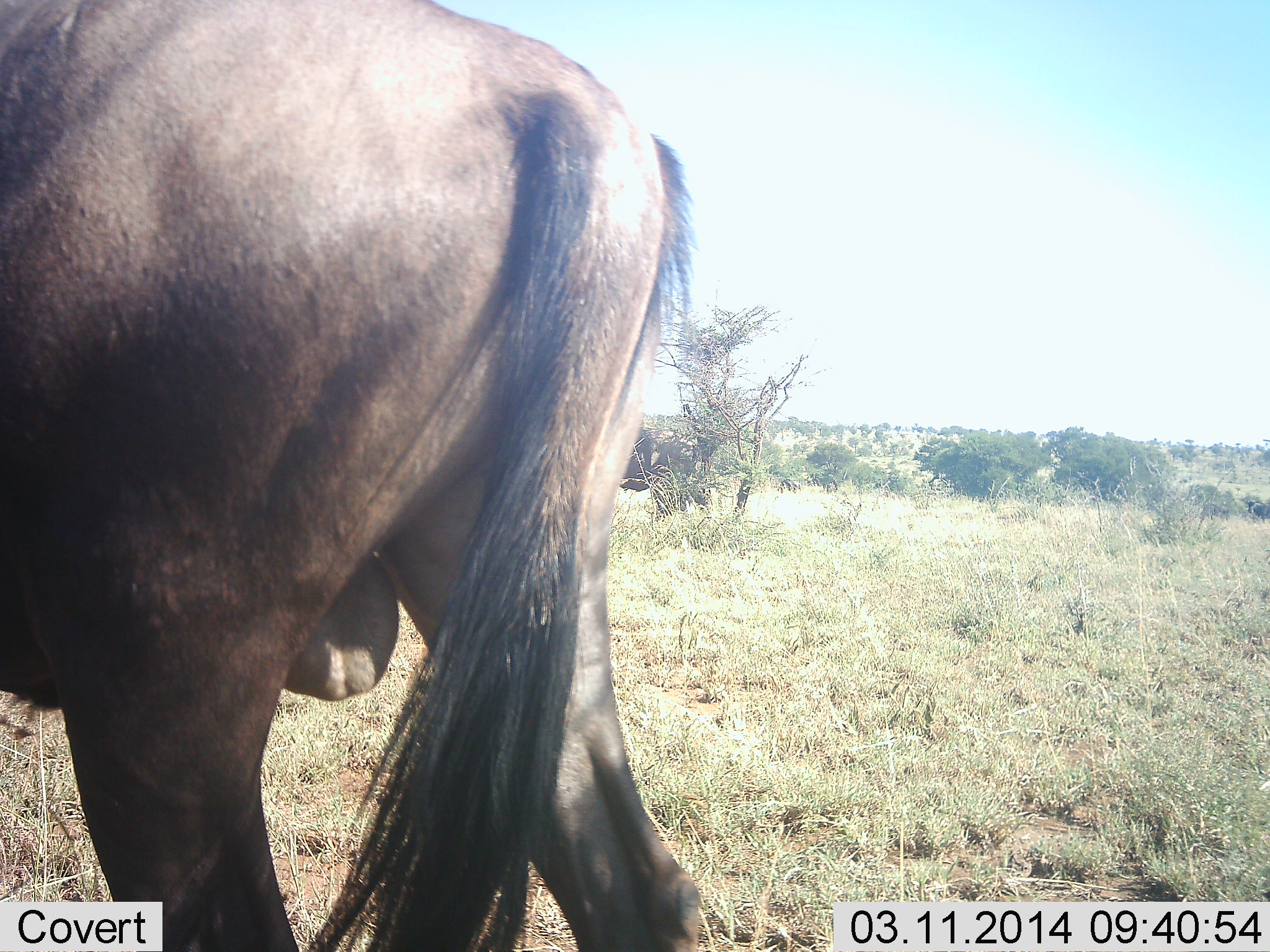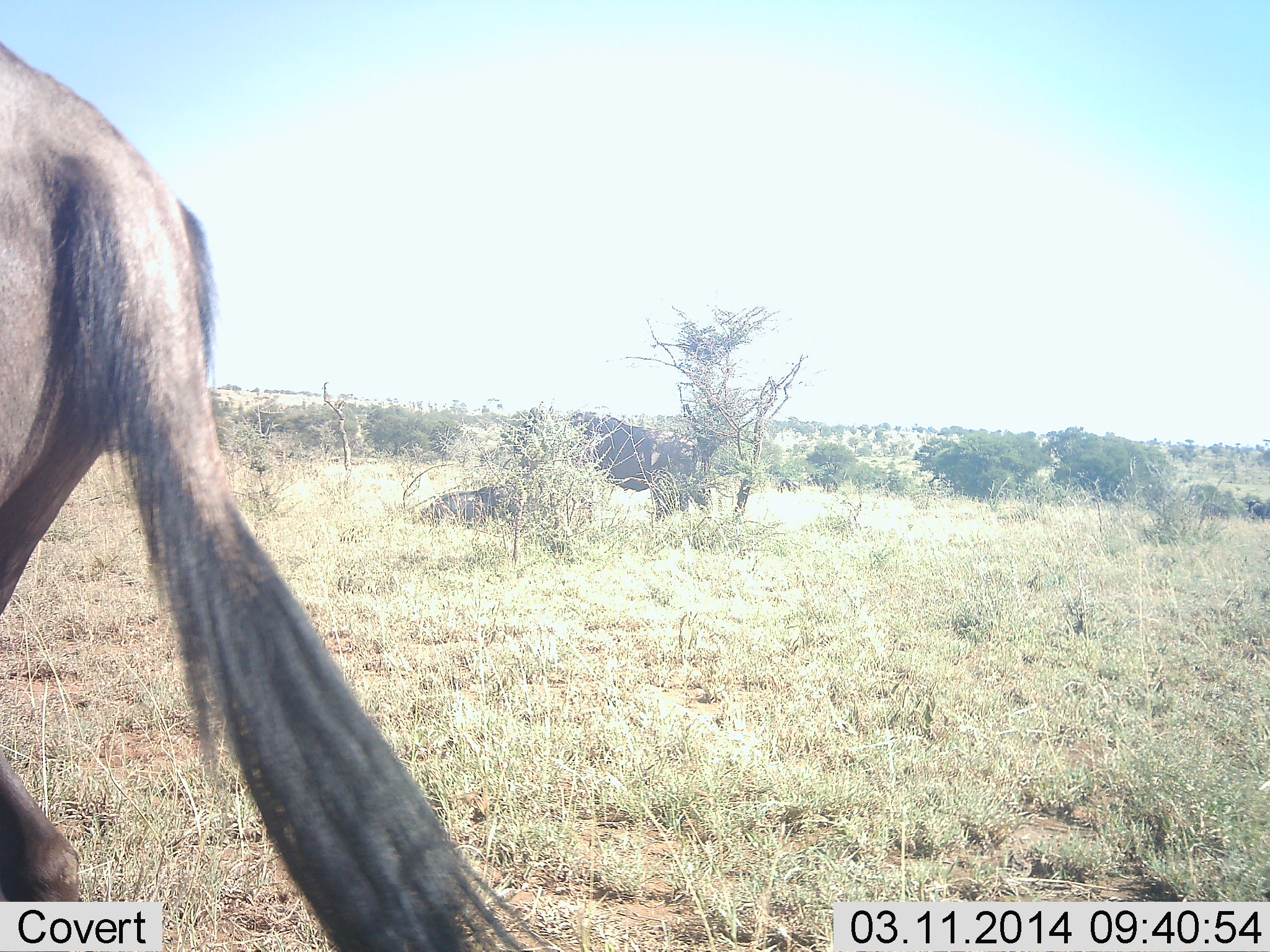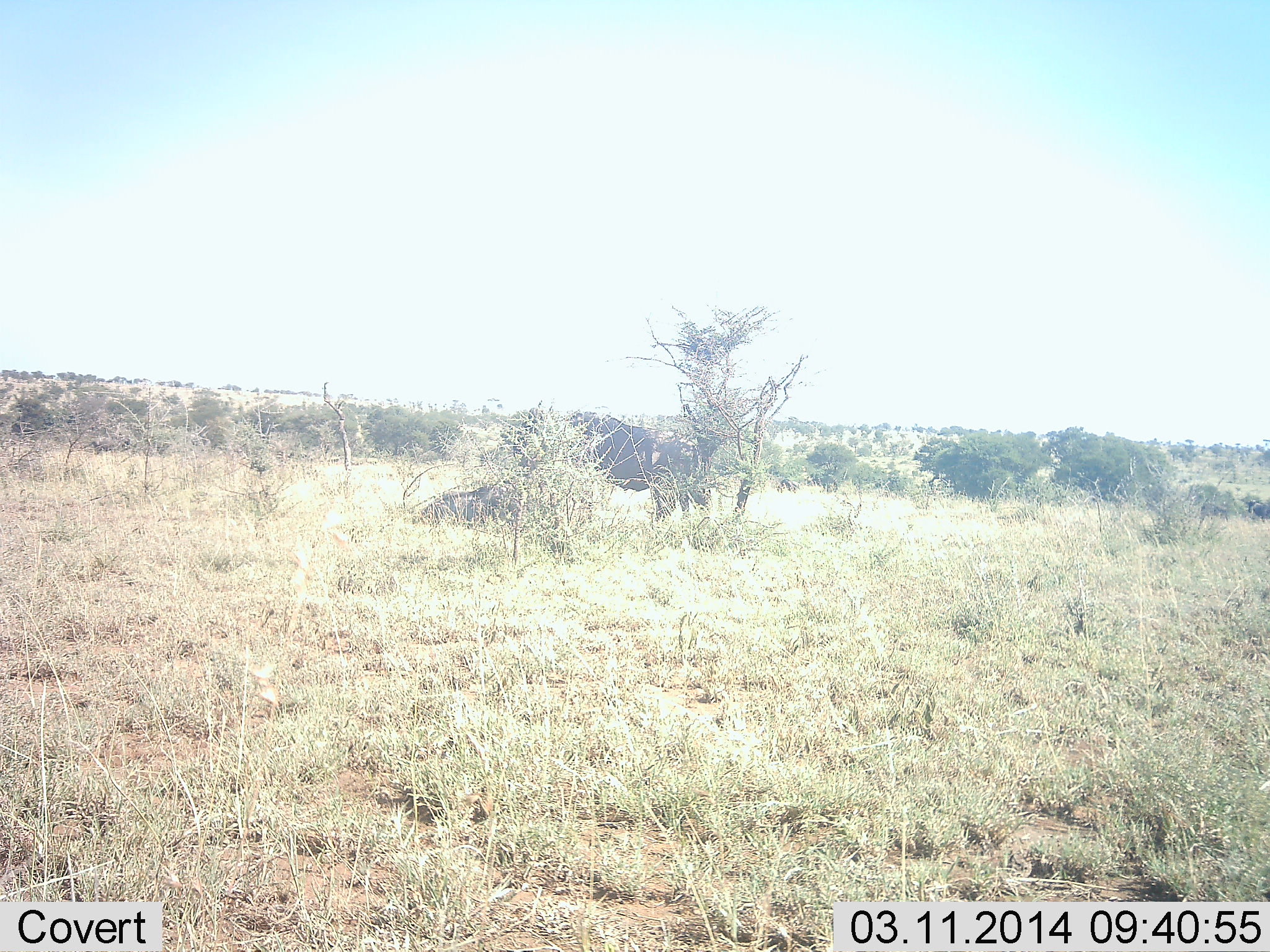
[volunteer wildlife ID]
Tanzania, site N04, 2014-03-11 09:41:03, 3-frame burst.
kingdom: Animalia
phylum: Chordata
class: Mammalia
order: Artiodactyla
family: Bovidae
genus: Connochaetes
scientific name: Connochaetes taurinus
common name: blue wildebeest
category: wildebeest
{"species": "wildebeest (blue wildebeest) (Connochaetes taurinus)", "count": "1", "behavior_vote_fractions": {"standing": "31%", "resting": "9%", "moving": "88%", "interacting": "0%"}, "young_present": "0%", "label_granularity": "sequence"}